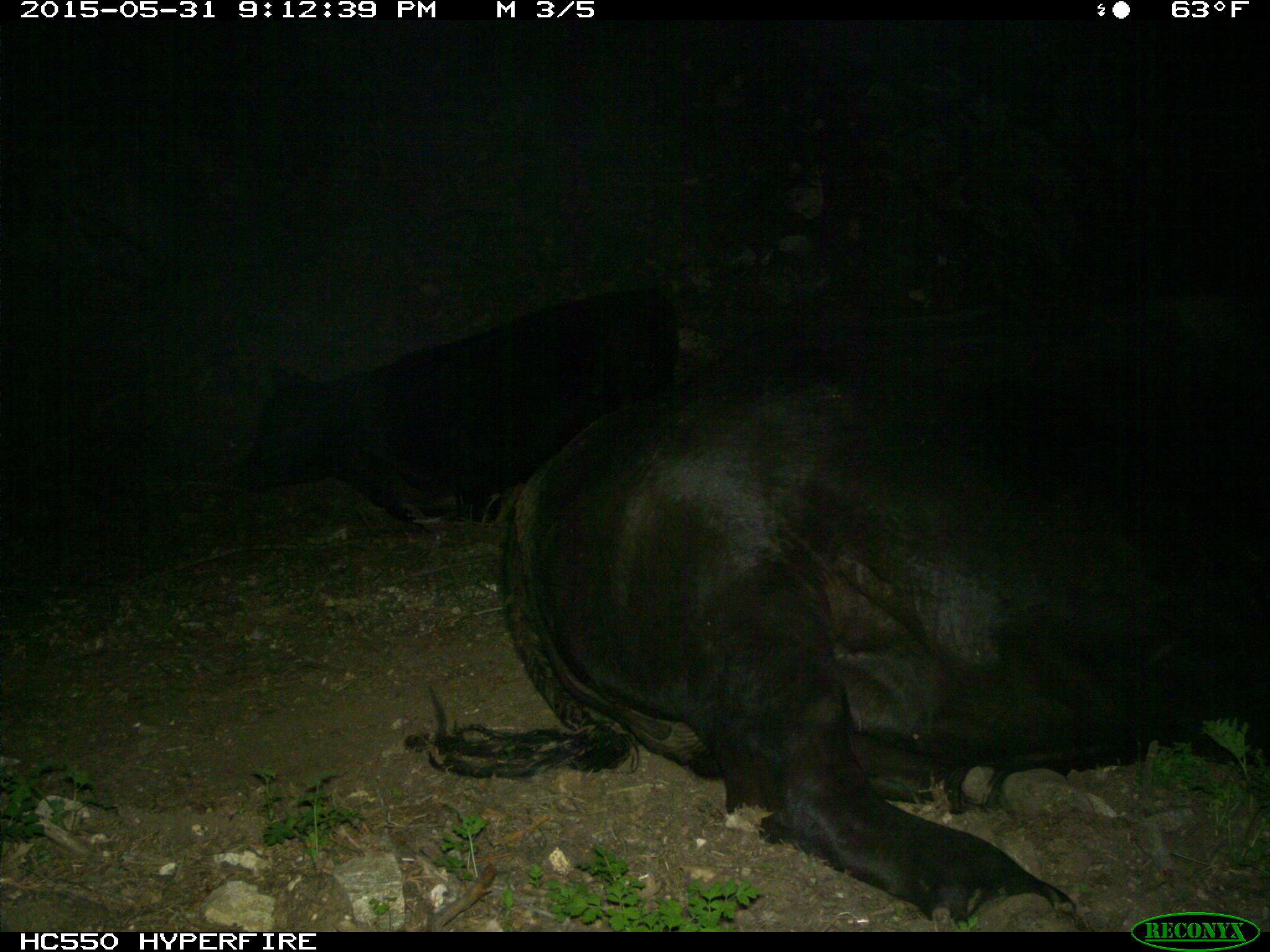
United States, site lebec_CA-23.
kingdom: Animalia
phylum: Chordata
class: Mammalia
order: Artiodactyla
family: Bovidae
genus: Bos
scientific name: Bos taurus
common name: domestic cow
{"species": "Bos taurus (domestic cow)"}